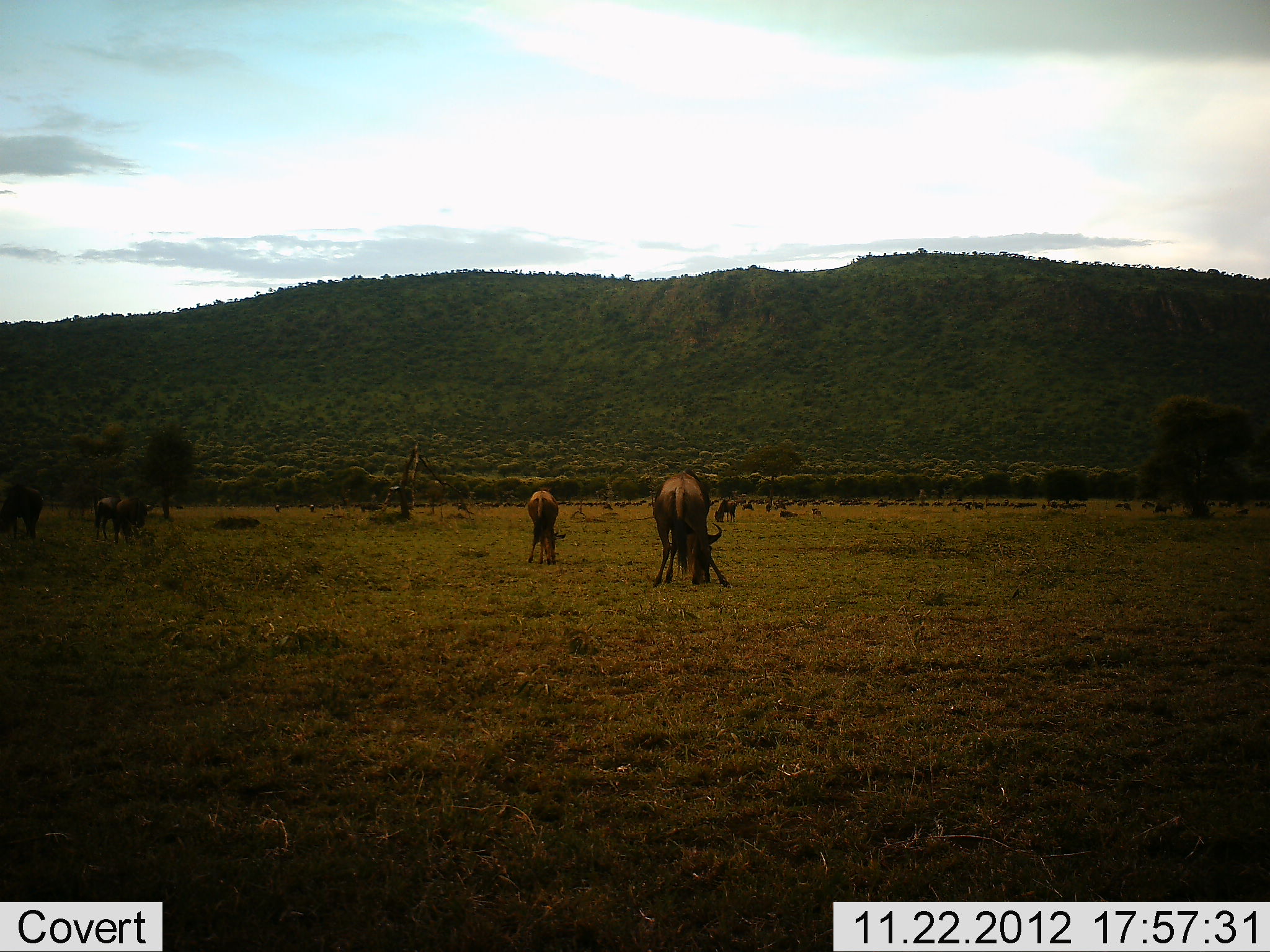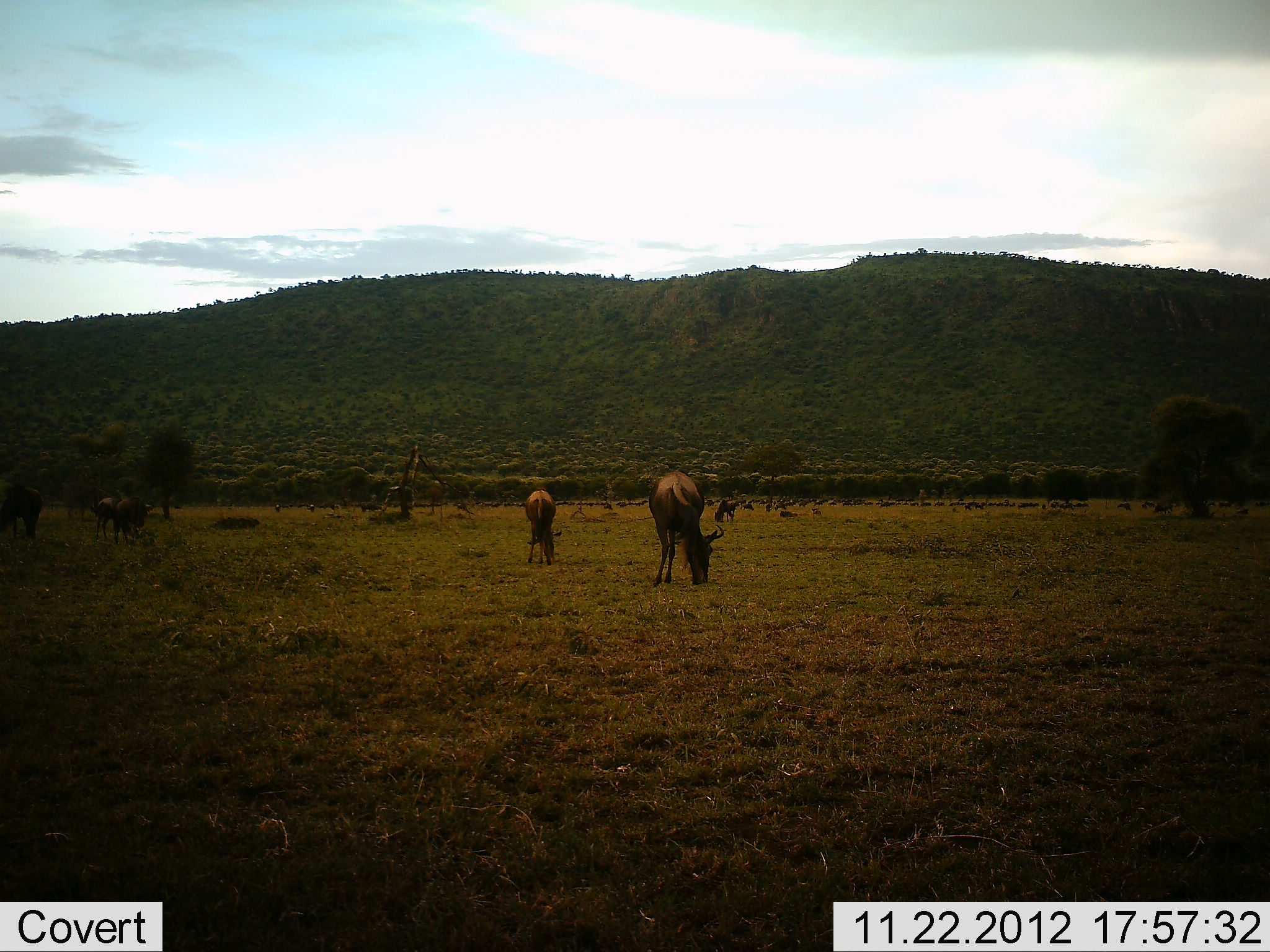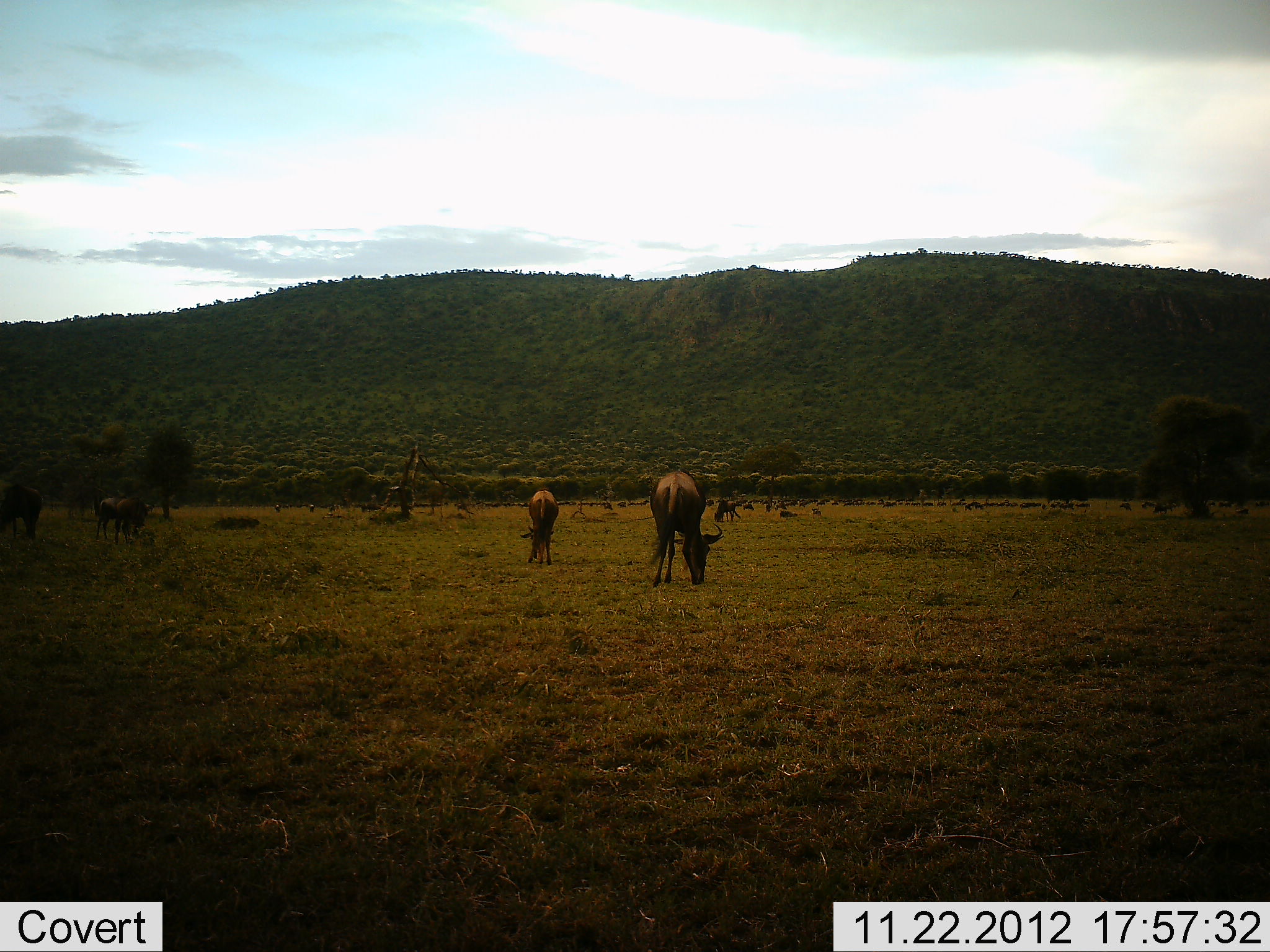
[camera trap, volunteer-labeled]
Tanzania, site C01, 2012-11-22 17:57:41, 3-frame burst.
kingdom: Animalia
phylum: Chordata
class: Mammalia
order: Artiodactyla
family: Bovidae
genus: Connochaetes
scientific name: Connochaetes taurinus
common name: blue wildebeest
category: wildebeest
Wildebeest (blue wildebeest) (Connochaetes taurinus), count 11-50. Behavior (volunteer vote fractions): standing 50%, resting 4%, moving 33%, interacting 0%. Young present (vote fraction): 0%. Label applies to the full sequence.